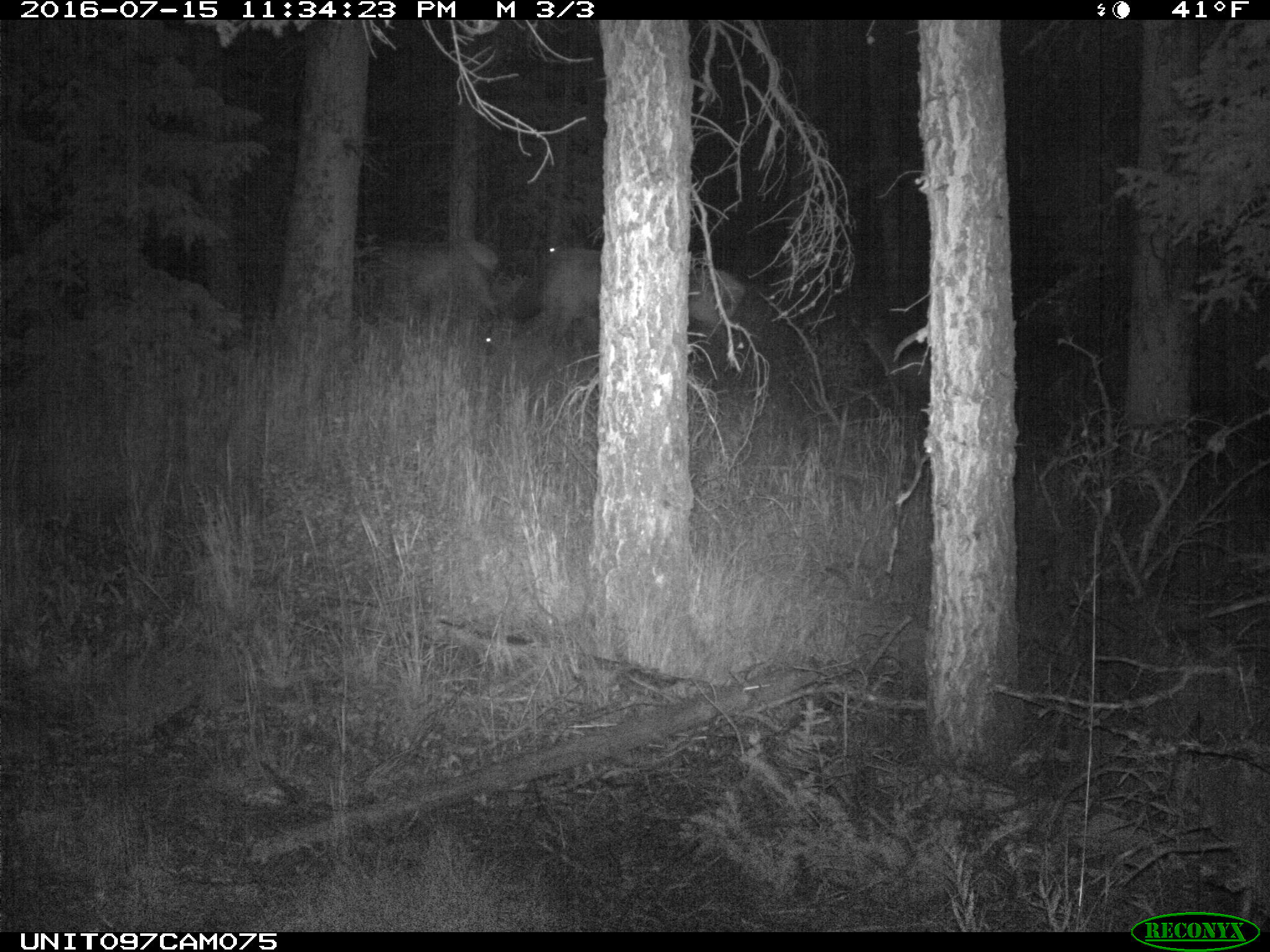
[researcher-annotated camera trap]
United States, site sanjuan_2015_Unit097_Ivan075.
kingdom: Animalia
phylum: Chordata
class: Mammalia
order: Artiodactyla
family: Cervidae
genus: Cervus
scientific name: Cervus elaphus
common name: red deer